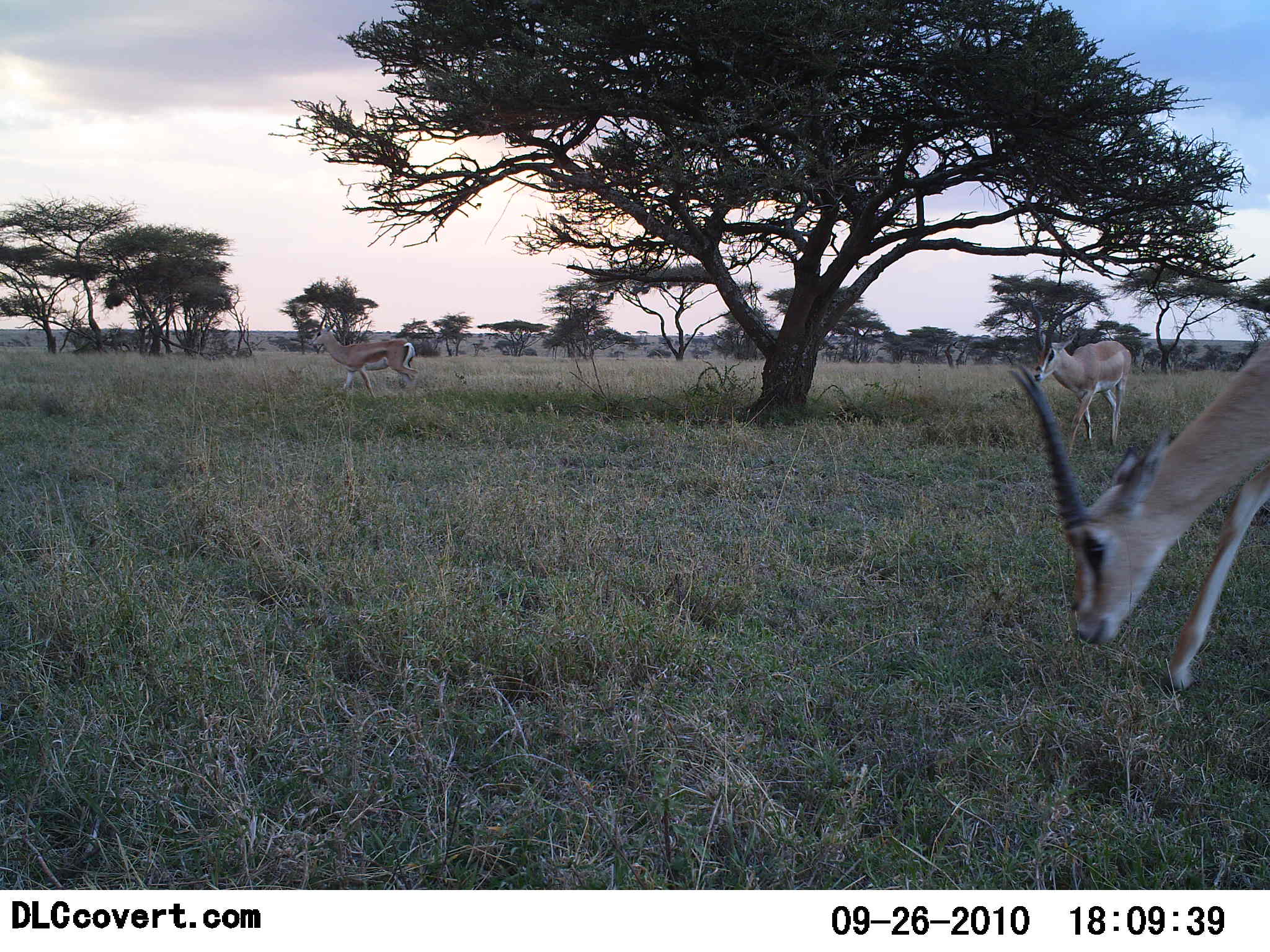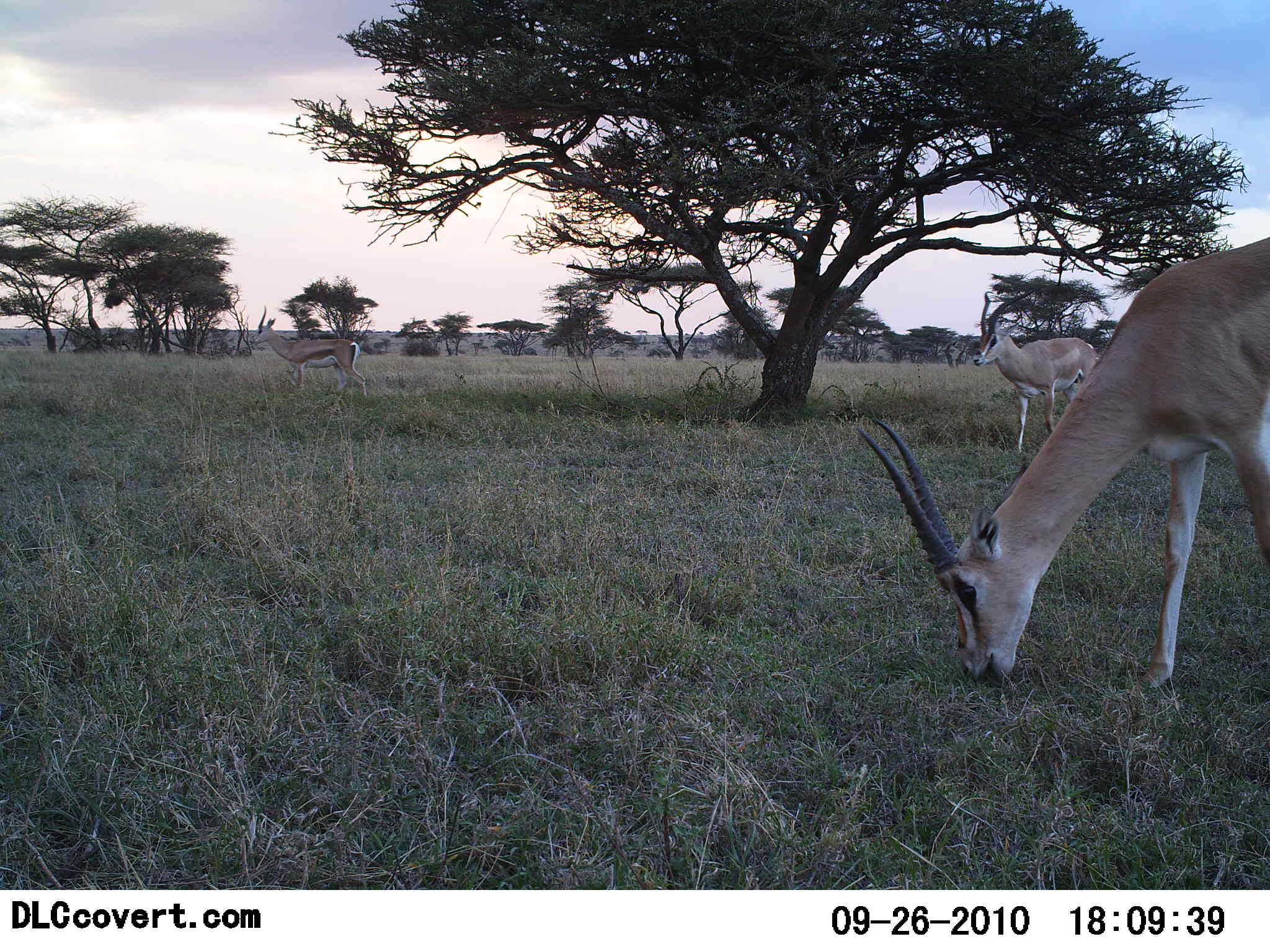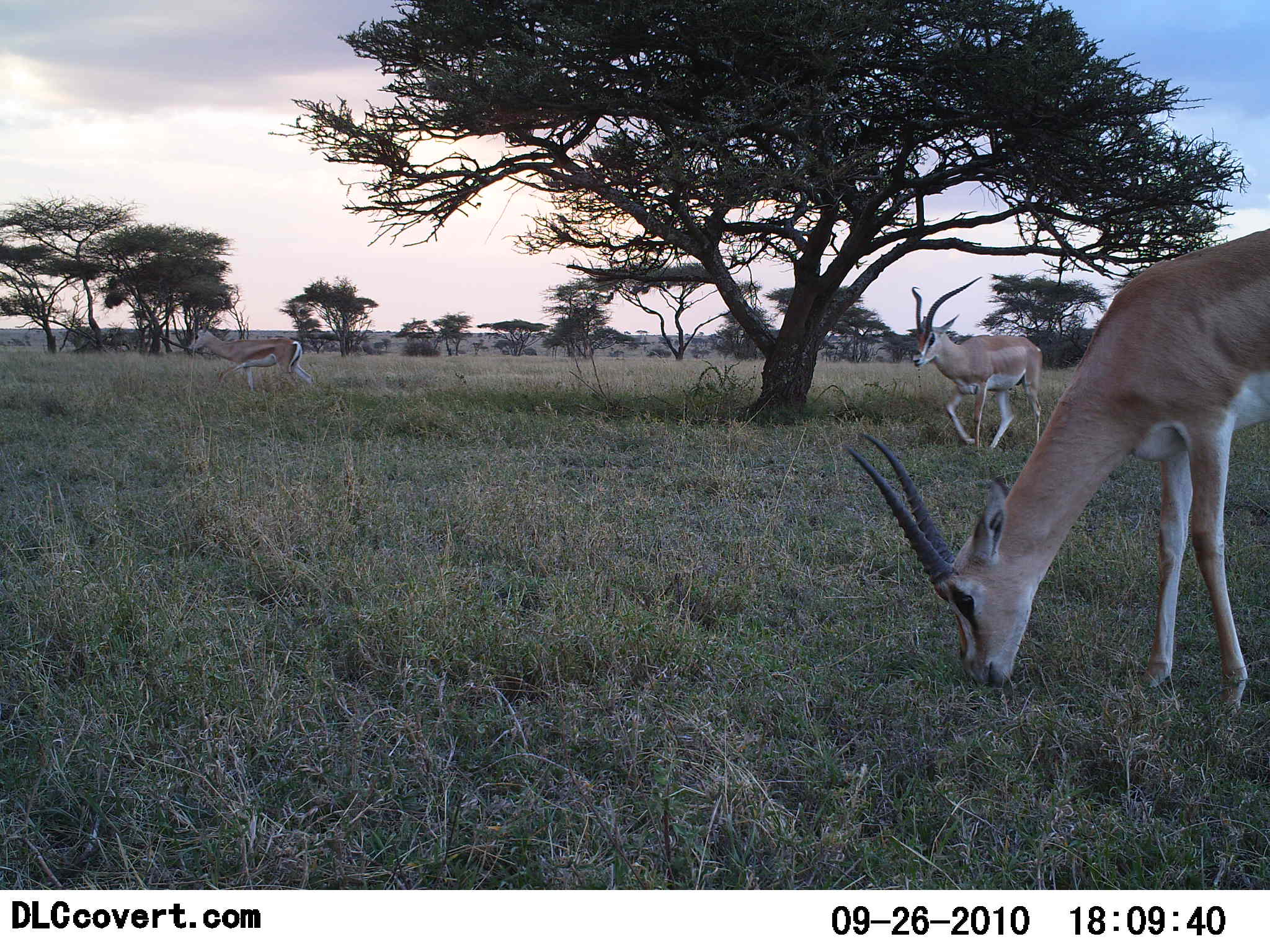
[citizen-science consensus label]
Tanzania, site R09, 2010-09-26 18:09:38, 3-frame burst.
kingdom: Animalia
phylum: Chordata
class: Mammalia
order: Artiodactyla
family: Bovidae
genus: Nanger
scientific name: Nanger granti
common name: grant's gazelle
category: gazellegrants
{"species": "gazellegrants (grant's gazelle) (Nanger granti)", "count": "3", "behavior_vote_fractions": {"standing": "42%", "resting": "0%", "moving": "58%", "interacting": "0%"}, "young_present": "0%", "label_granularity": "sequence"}